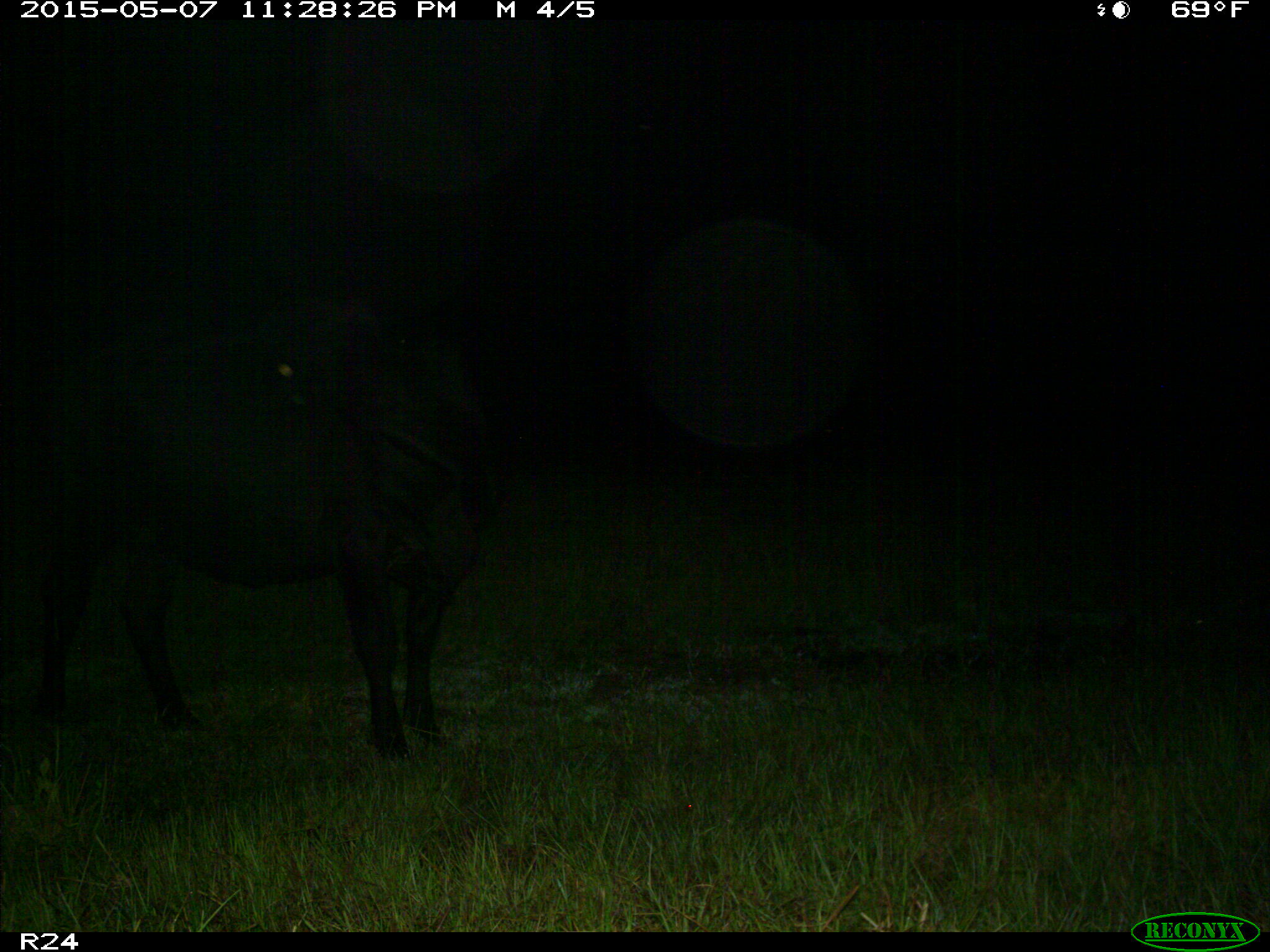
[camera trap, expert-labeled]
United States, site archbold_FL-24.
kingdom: Animalia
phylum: Chordata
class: Mammalia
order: Artiodactyla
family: Bovidae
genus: Bos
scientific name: Bos taurus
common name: domestic cow